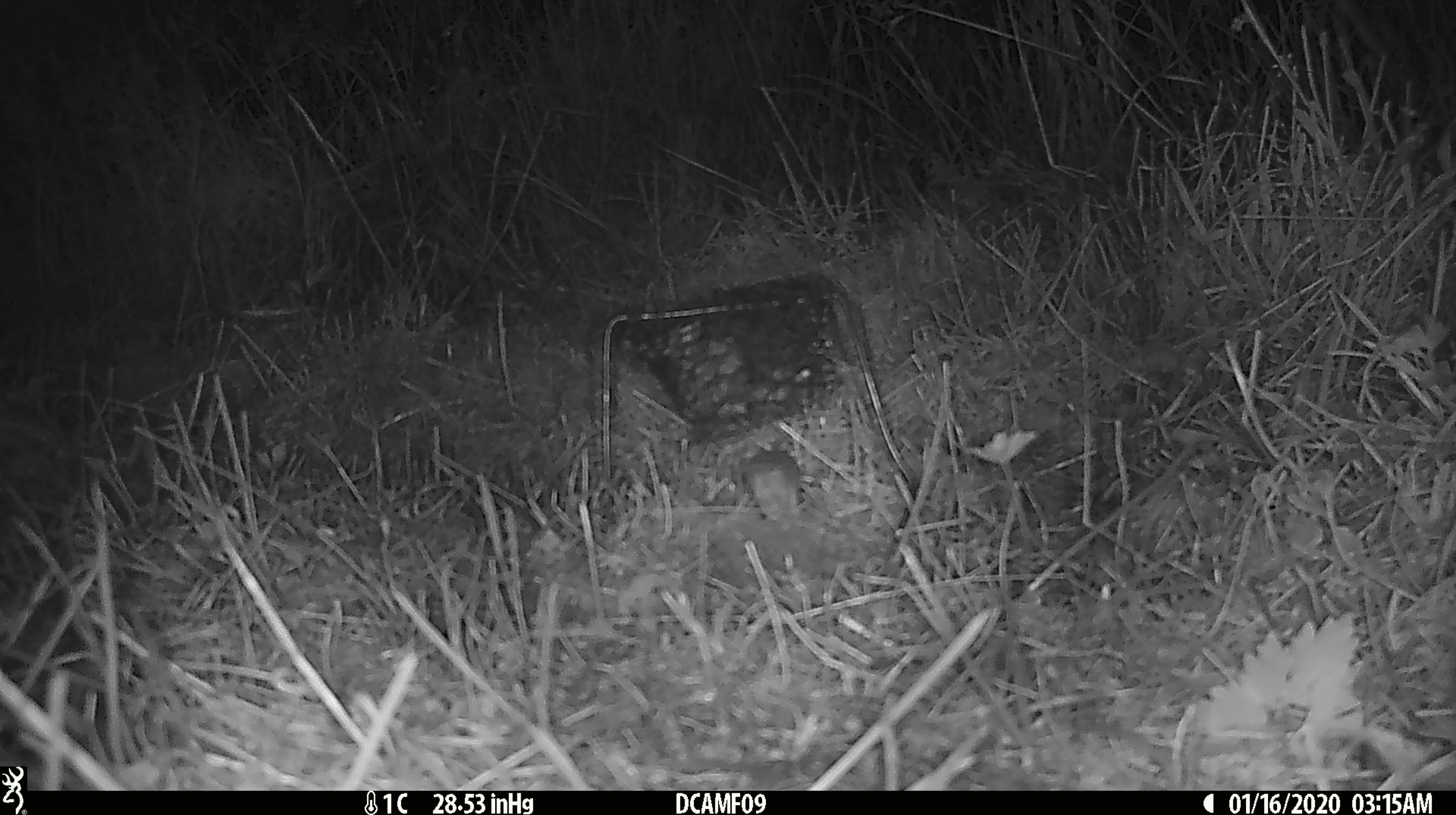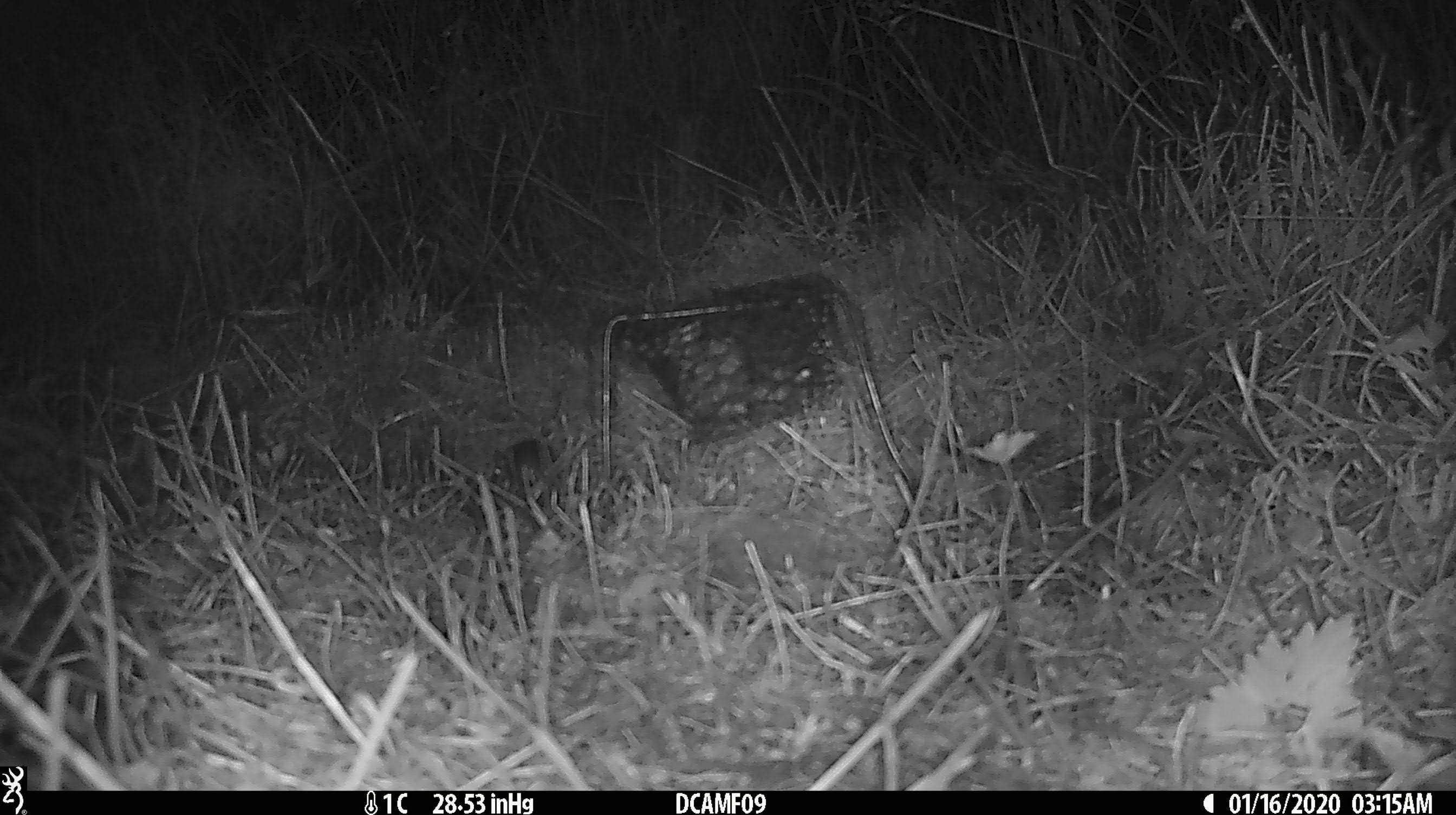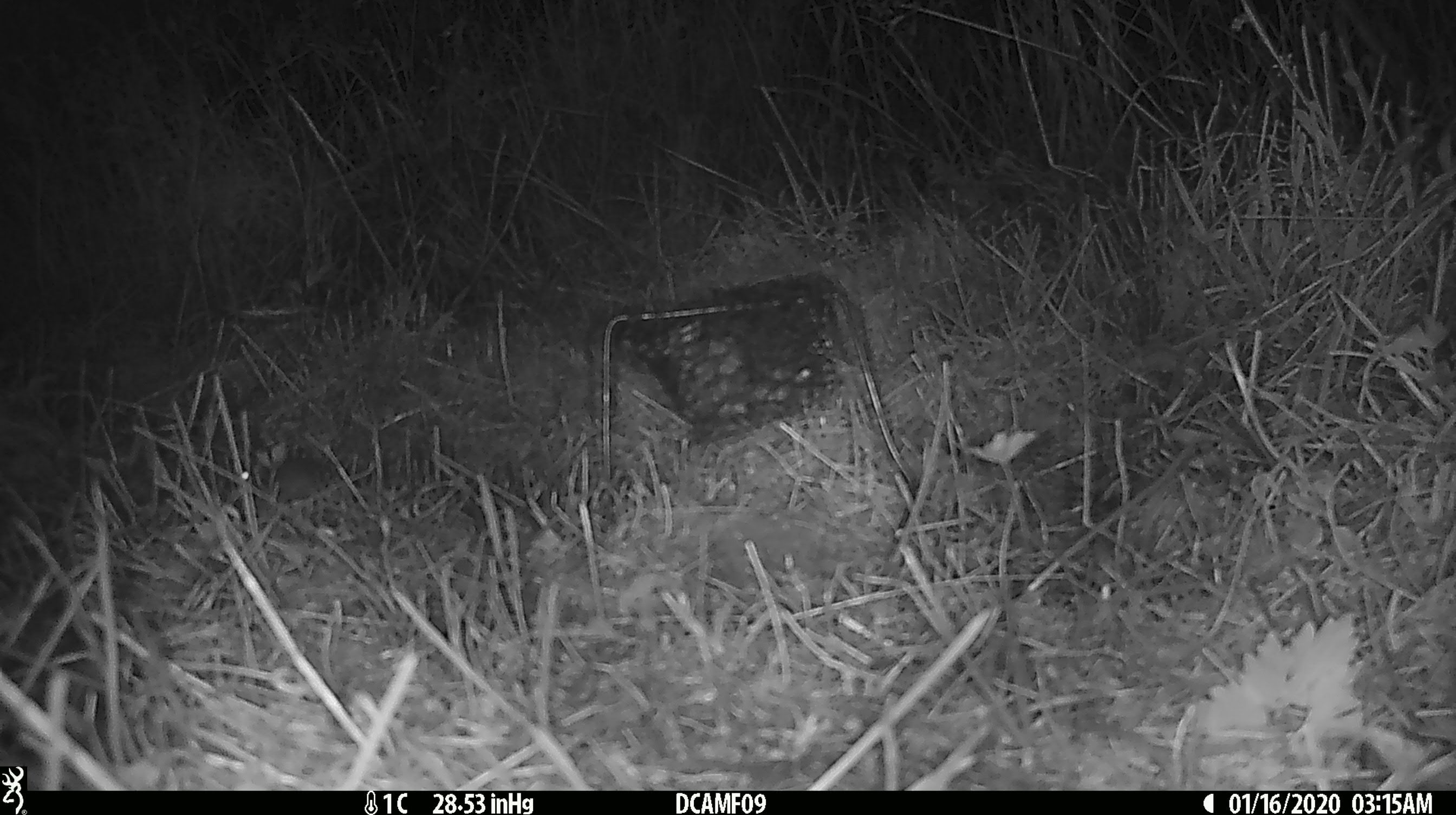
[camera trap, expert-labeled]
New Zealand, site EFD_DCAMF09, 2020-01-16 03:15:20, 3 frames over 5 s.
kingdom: Animalia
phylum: Chordata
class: Mammalia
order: Rodentia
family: Muridae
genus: Mus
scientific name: Mus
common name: mouse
Mouse (Mus).